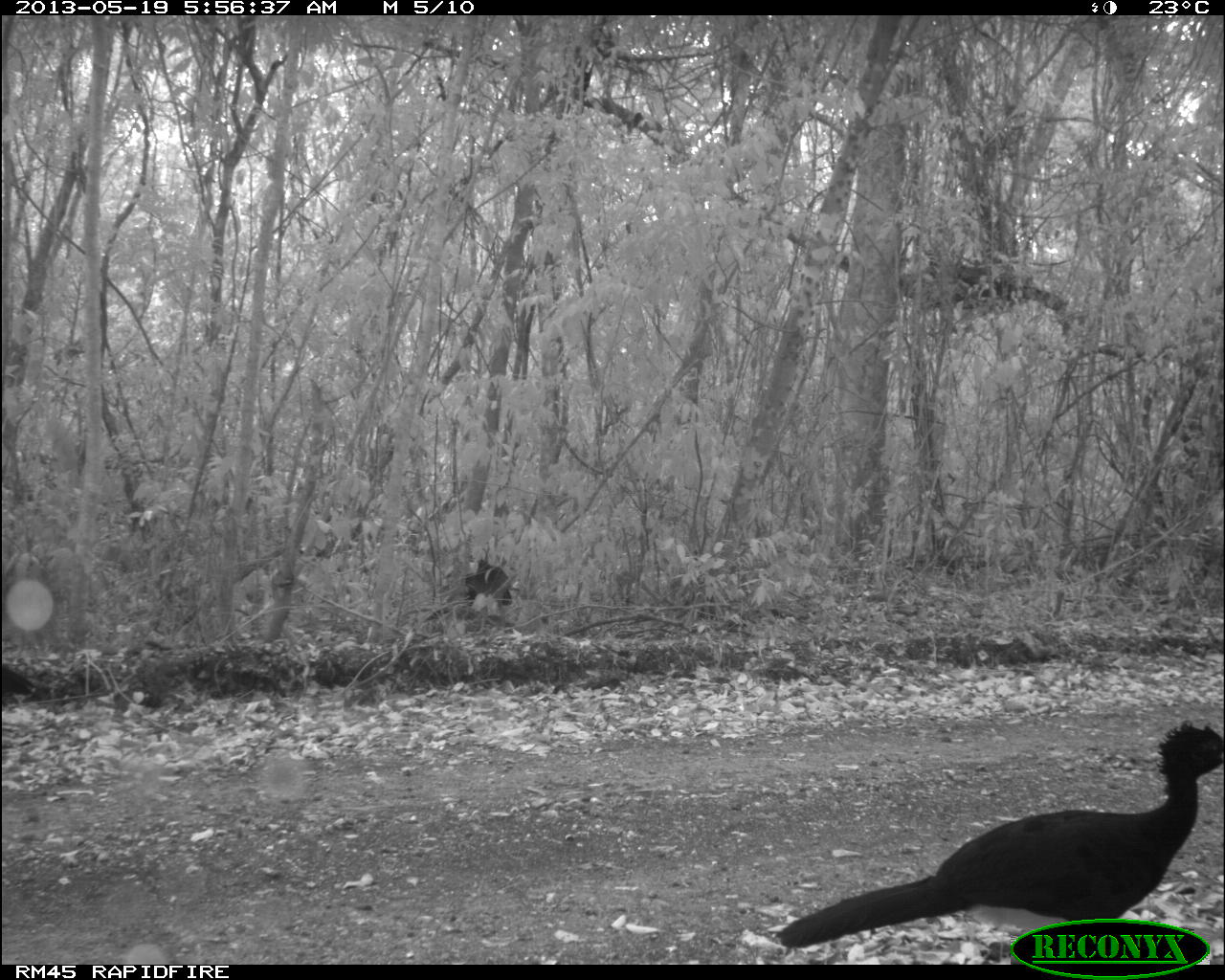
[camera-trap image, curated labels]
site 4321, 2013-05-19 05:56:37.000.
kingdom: Animalia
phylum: Chordata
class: Aves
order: Galliformes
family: Cracidae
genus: Crax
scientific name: Crax rubra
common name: great curassow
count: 2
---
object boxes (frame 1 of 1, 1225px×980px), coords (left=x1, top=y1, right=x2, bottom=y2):
crax rubra: (left=777, top=723, right=1223, bottom=959); (left=420, top=558, right=512, bottom=631)